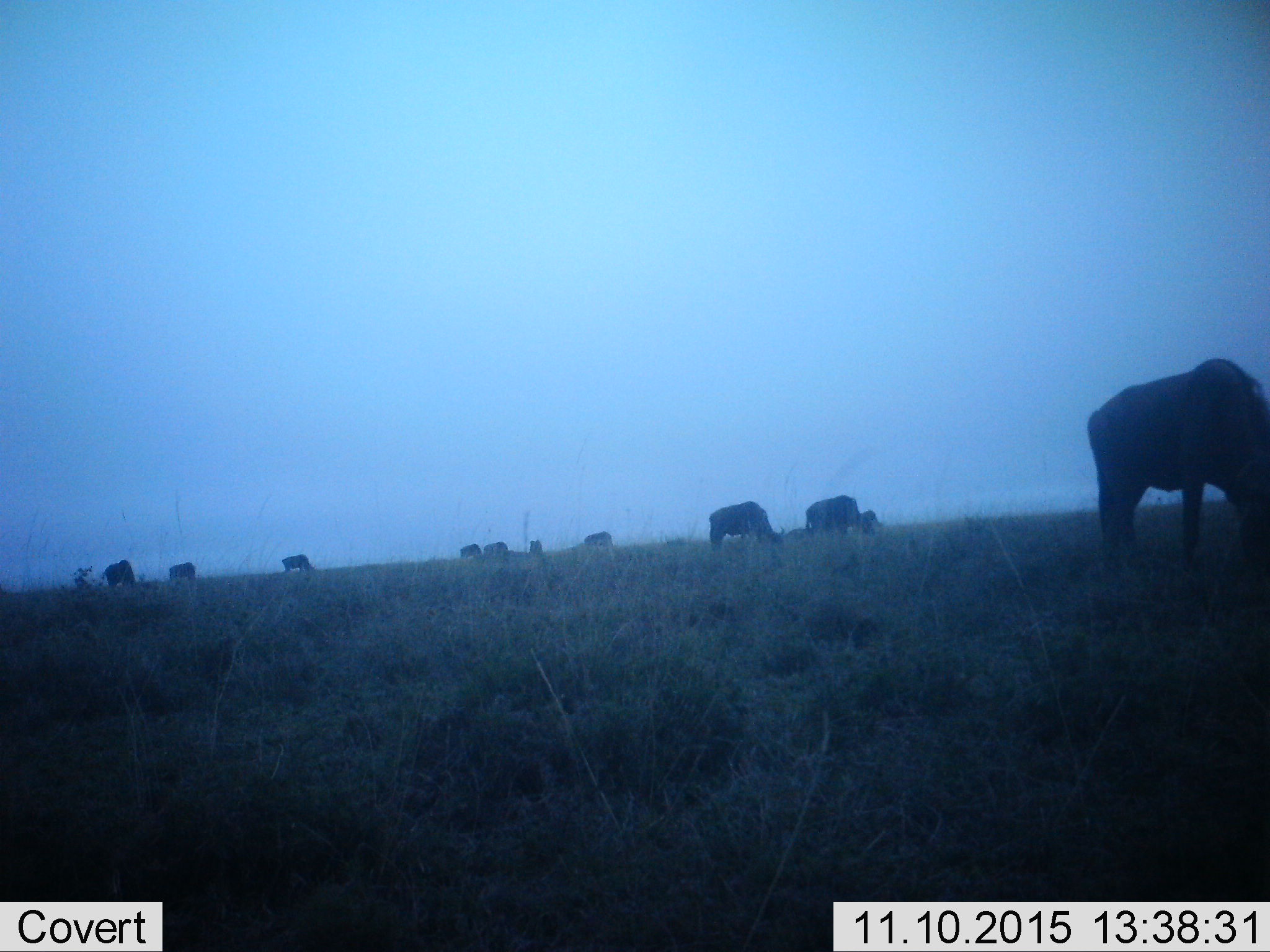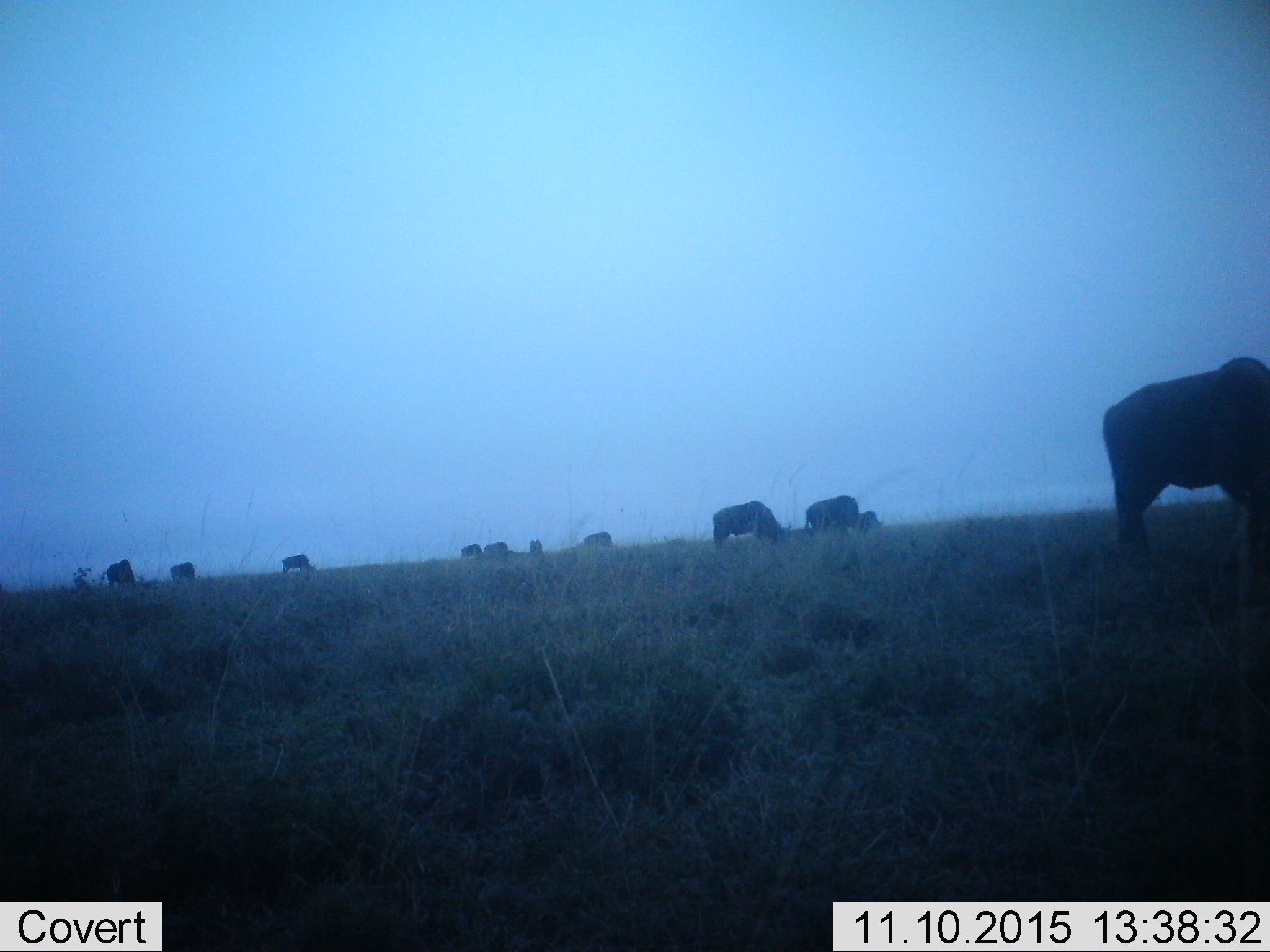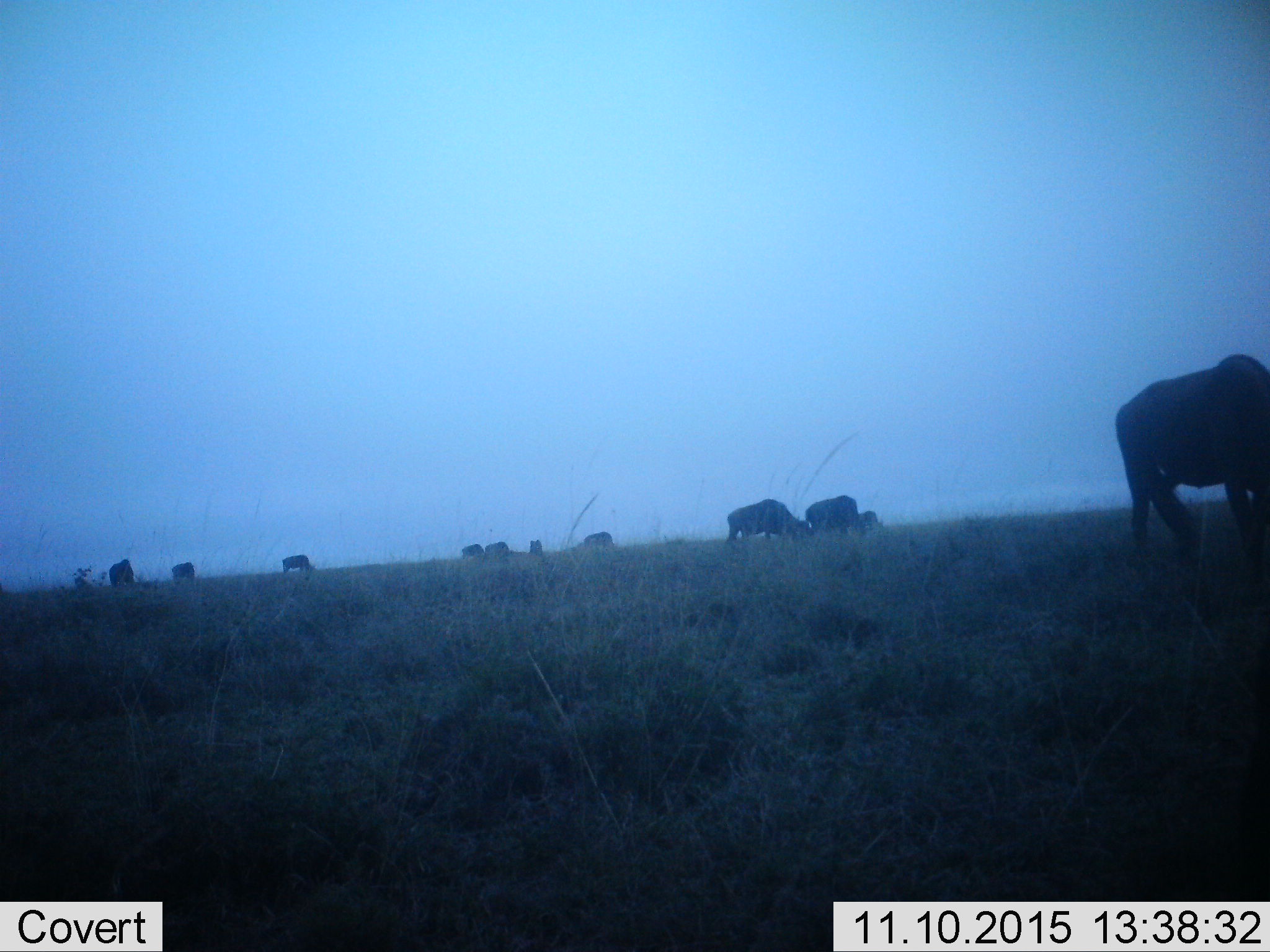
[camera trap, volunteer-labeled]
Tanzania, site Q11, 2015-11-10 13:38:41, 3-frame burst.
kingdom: Animalia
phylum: Chordata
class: Mammalia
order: Artiodactyla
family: Bovidae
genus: Connochaetes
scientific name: Connochaetes taurinus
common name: blue wildebeest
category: wildebeest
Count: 11-50.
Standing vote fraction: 33%.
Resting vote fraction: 0%.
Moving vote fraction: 17%.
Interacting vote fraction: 0%.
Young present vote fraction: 0%.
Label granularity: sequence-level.